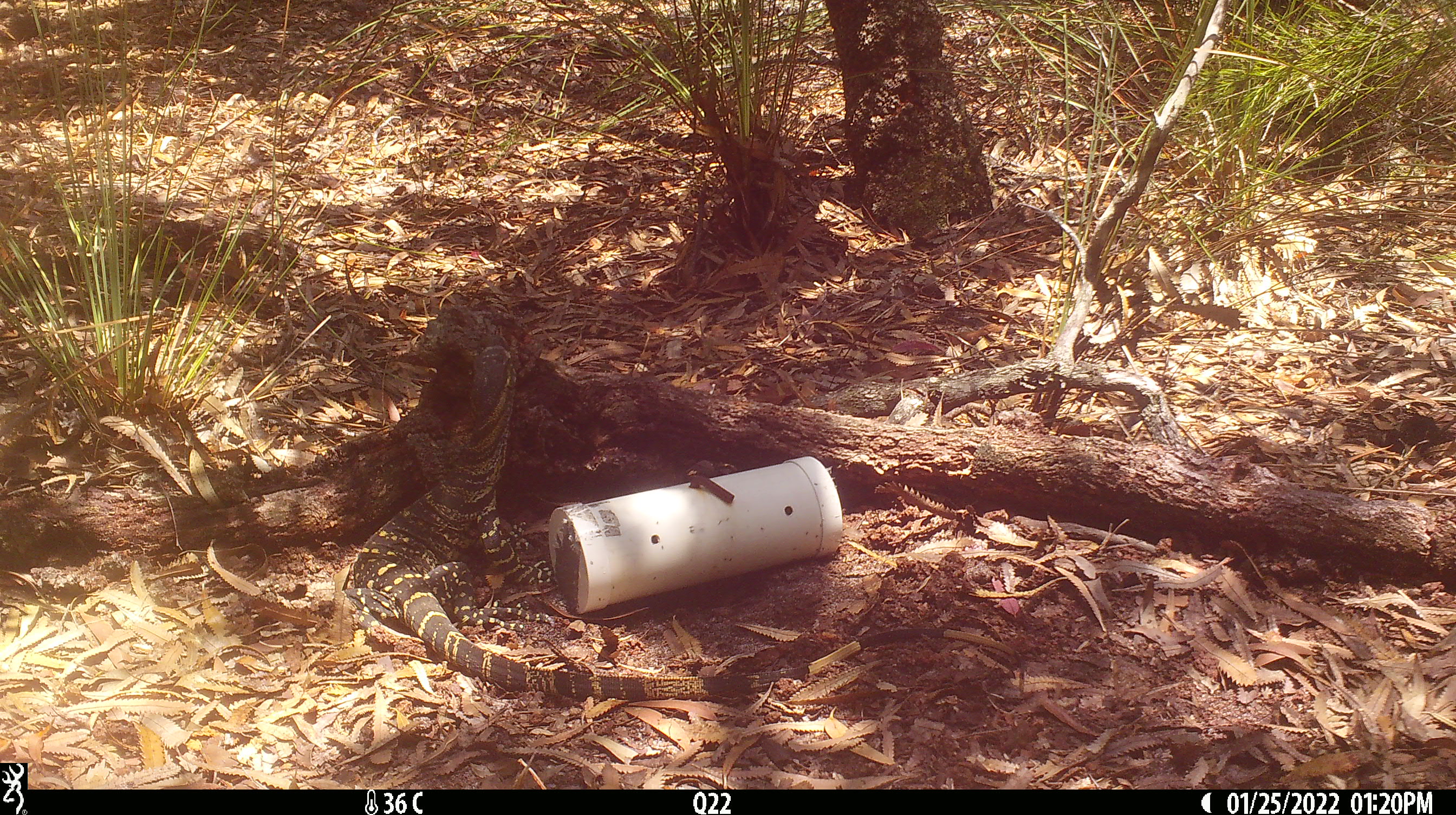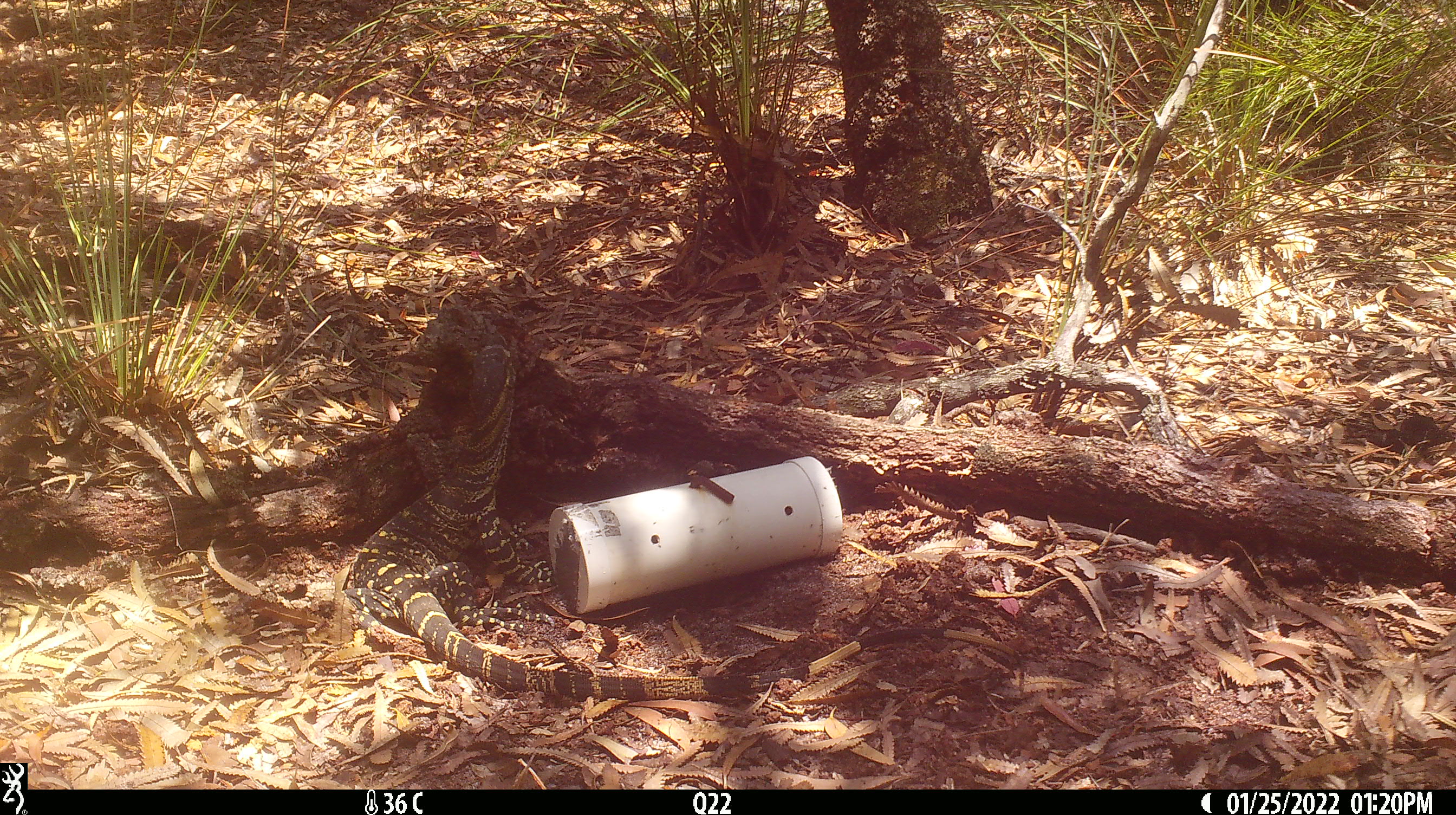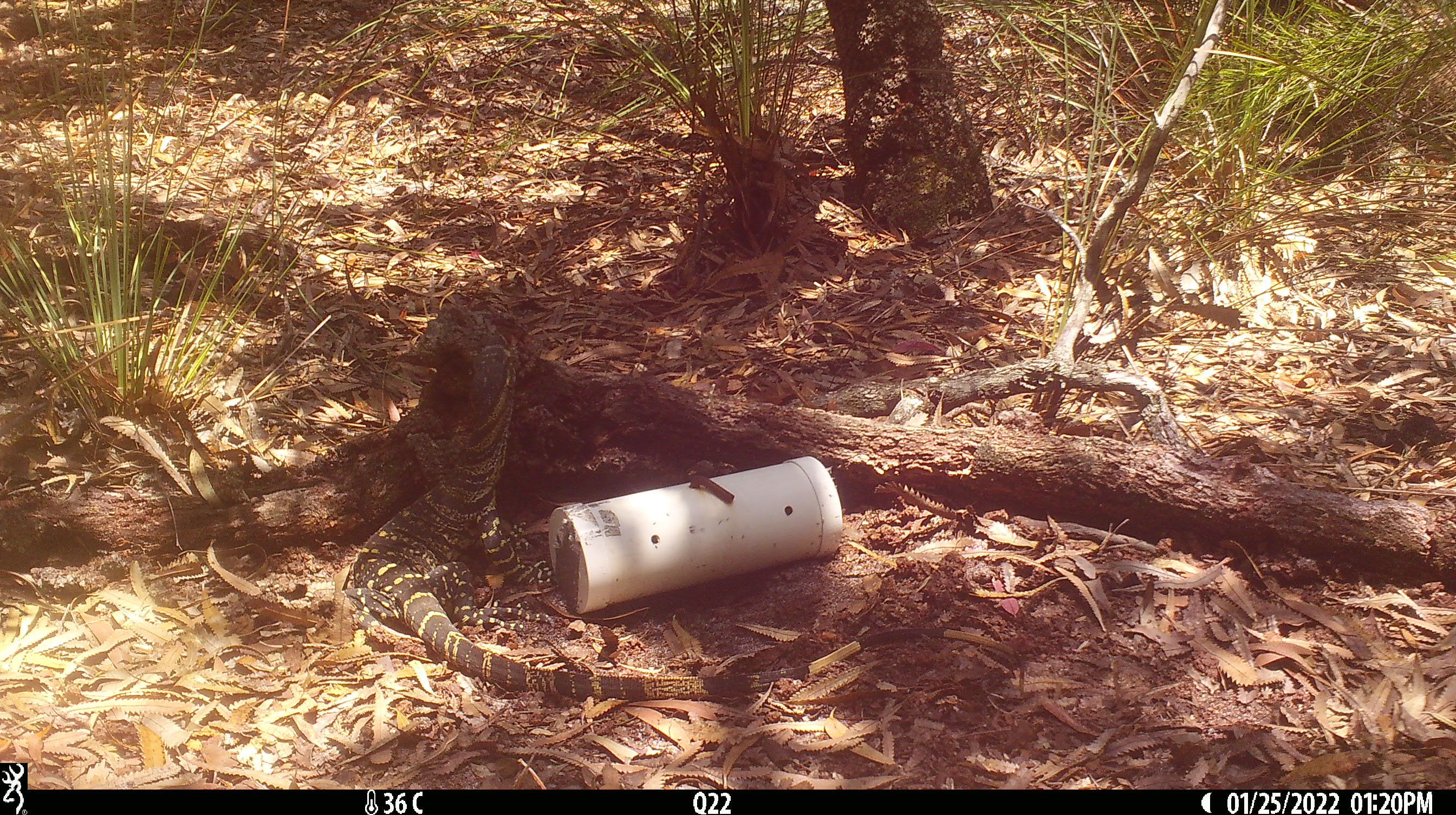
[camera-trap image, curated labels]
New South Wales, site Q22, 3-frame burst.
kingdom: Animalia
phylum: Chordata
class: Reptilia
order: Squamata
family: Varanidae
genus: Varanus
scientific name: Varanus varius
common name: lace monitor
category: goanna